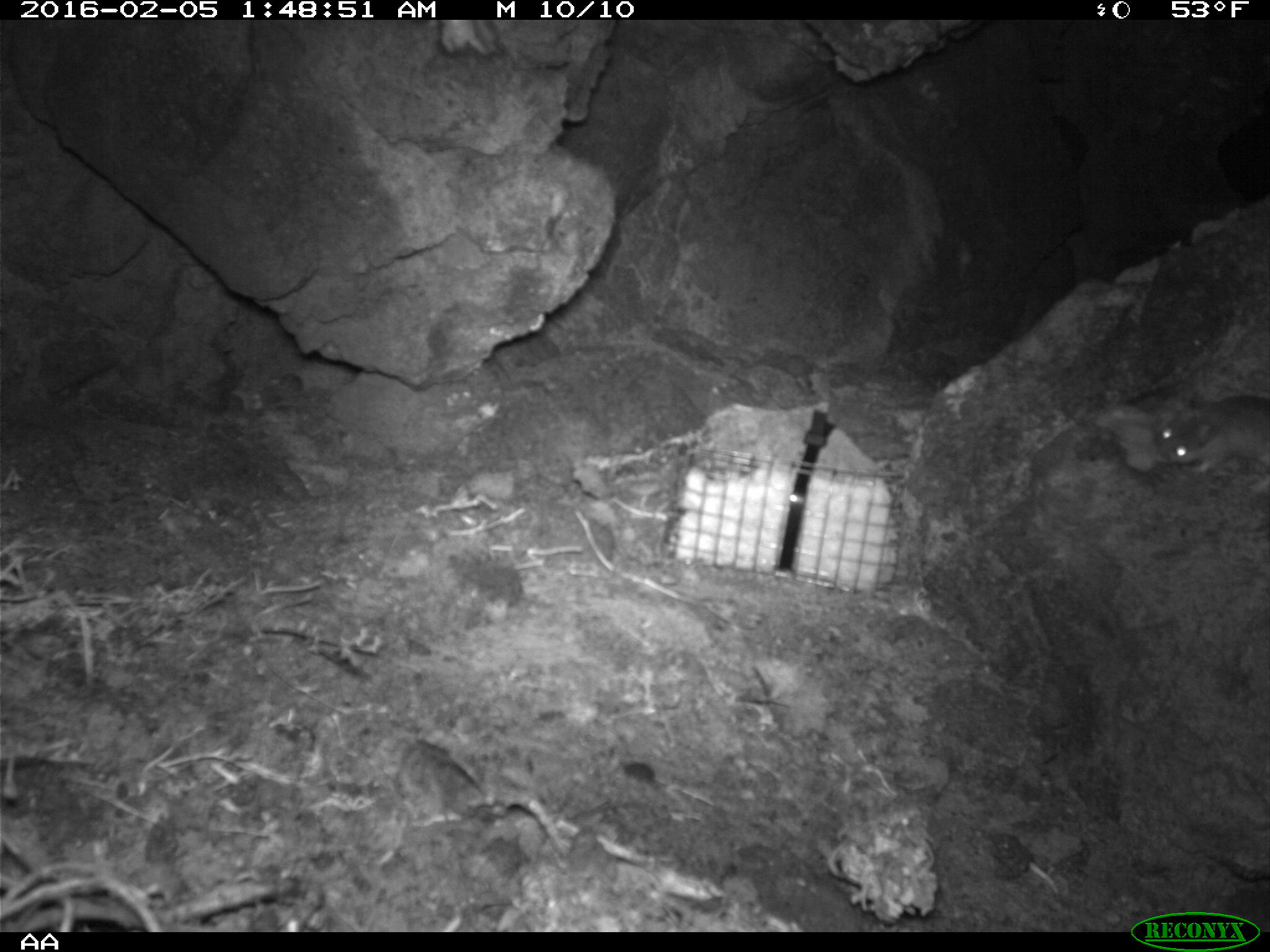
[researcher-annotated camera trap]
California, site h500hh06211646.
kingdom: Animalia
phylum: Chordata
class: Mammalia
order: Rodentia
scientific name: Rodentia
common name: rodent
Rodent (Rodentia).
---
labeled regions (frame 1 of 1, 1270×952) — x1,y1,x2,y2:
rodent: 1155,394,1269,496